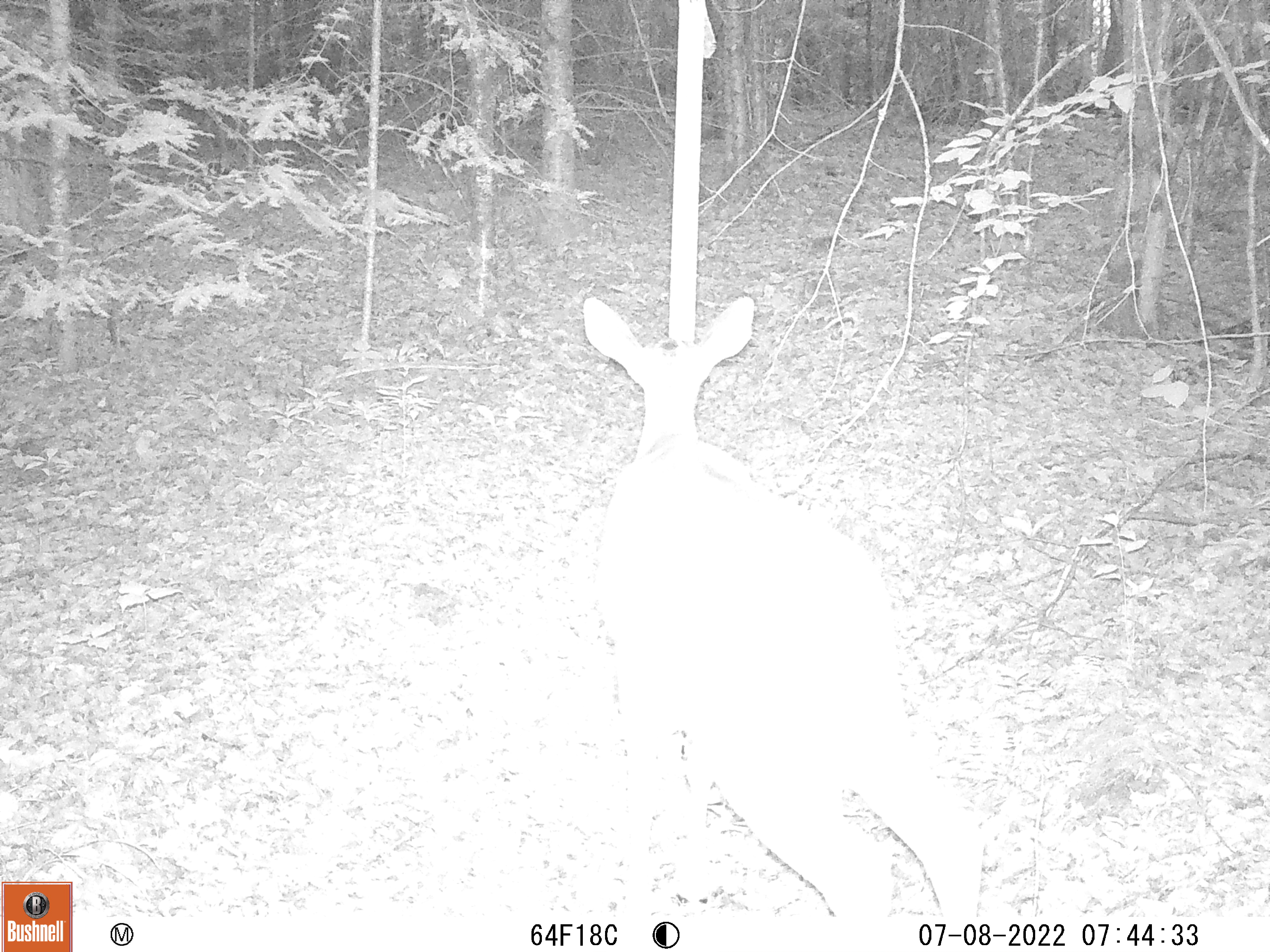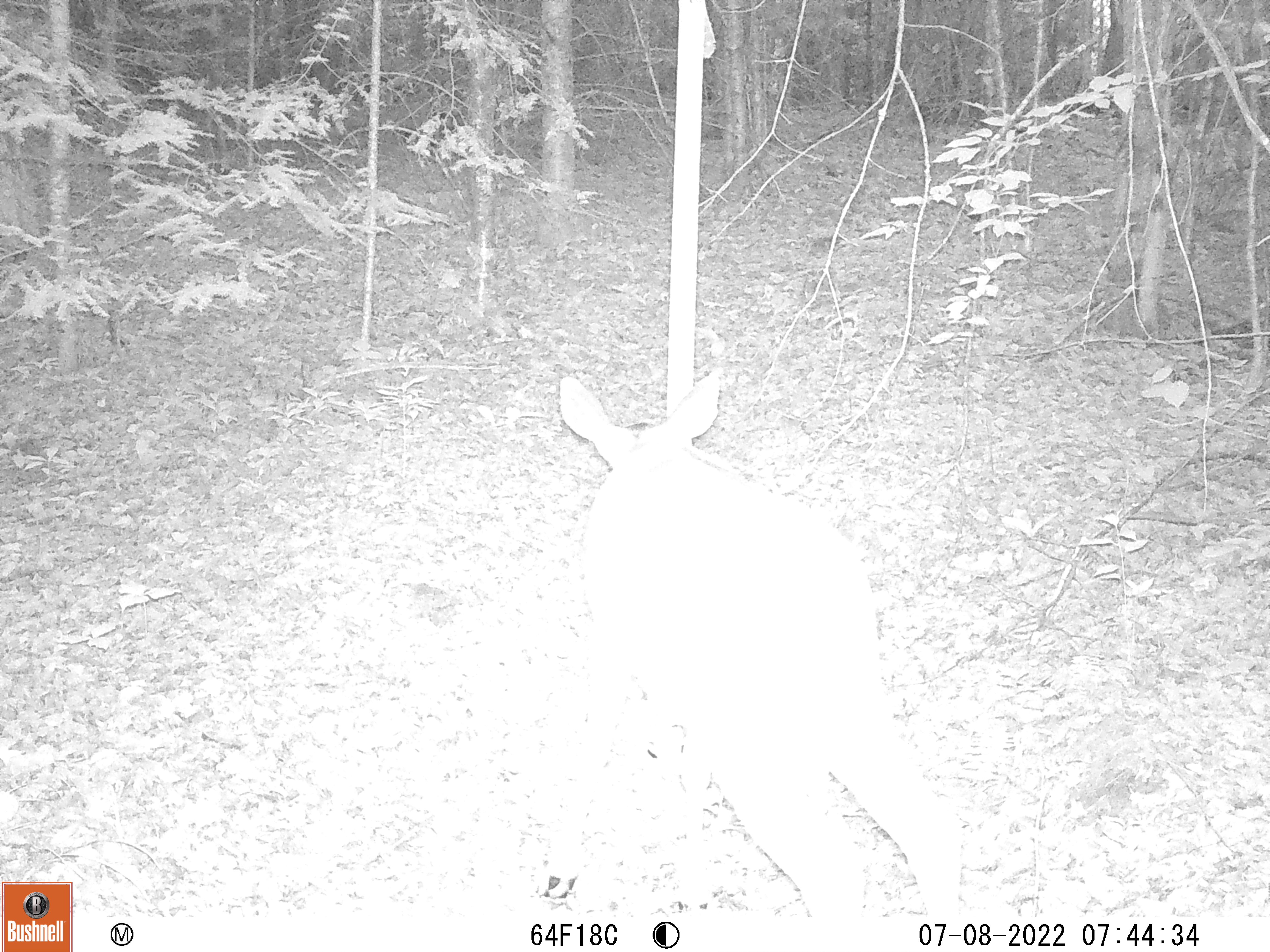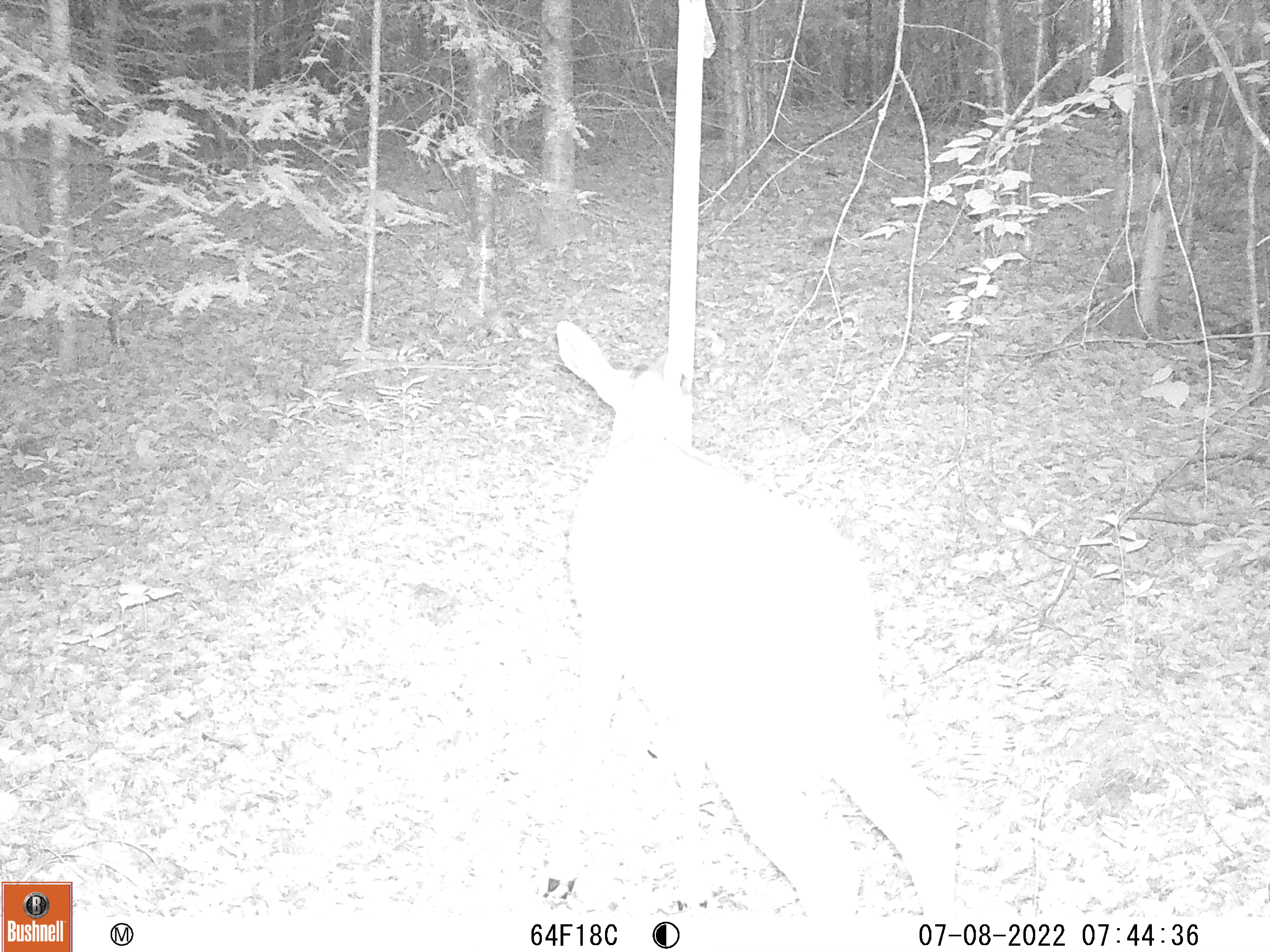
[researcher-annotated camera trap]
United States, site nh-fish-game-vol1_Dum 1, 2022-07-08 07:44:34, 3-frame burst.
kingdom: Animalia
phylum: Chordata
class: Mammalia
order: Artiodactyla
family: Cervidae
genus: Odocoileus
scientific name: Odocoileus virginianus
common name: white-tailed deer